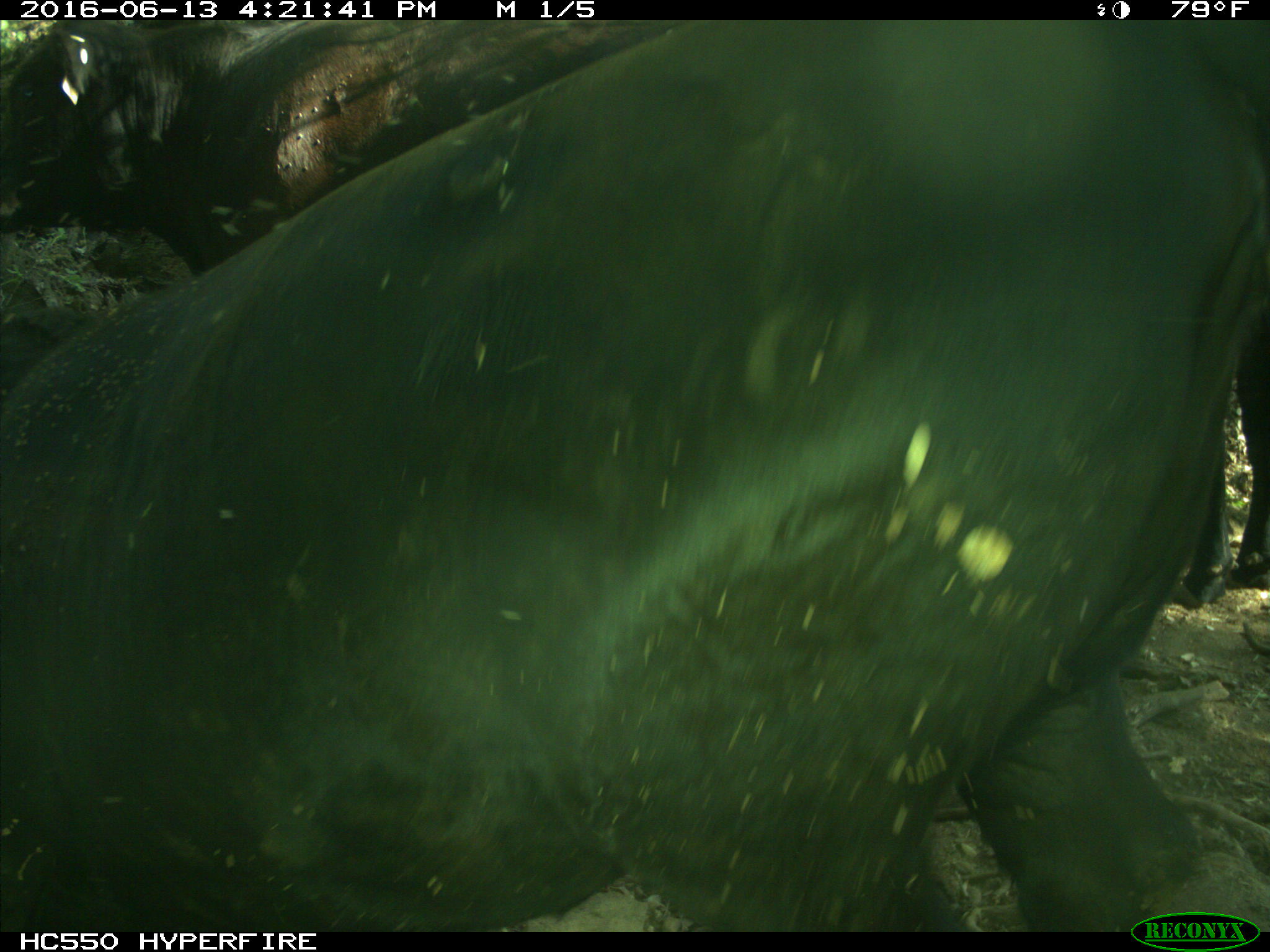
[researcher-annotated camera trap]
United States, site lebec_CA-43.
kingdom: Animalia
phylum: Chordata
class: Mammalia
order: Artiodactyla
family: Bovidae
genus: Bos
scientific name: Bos taurus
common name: domestic cow